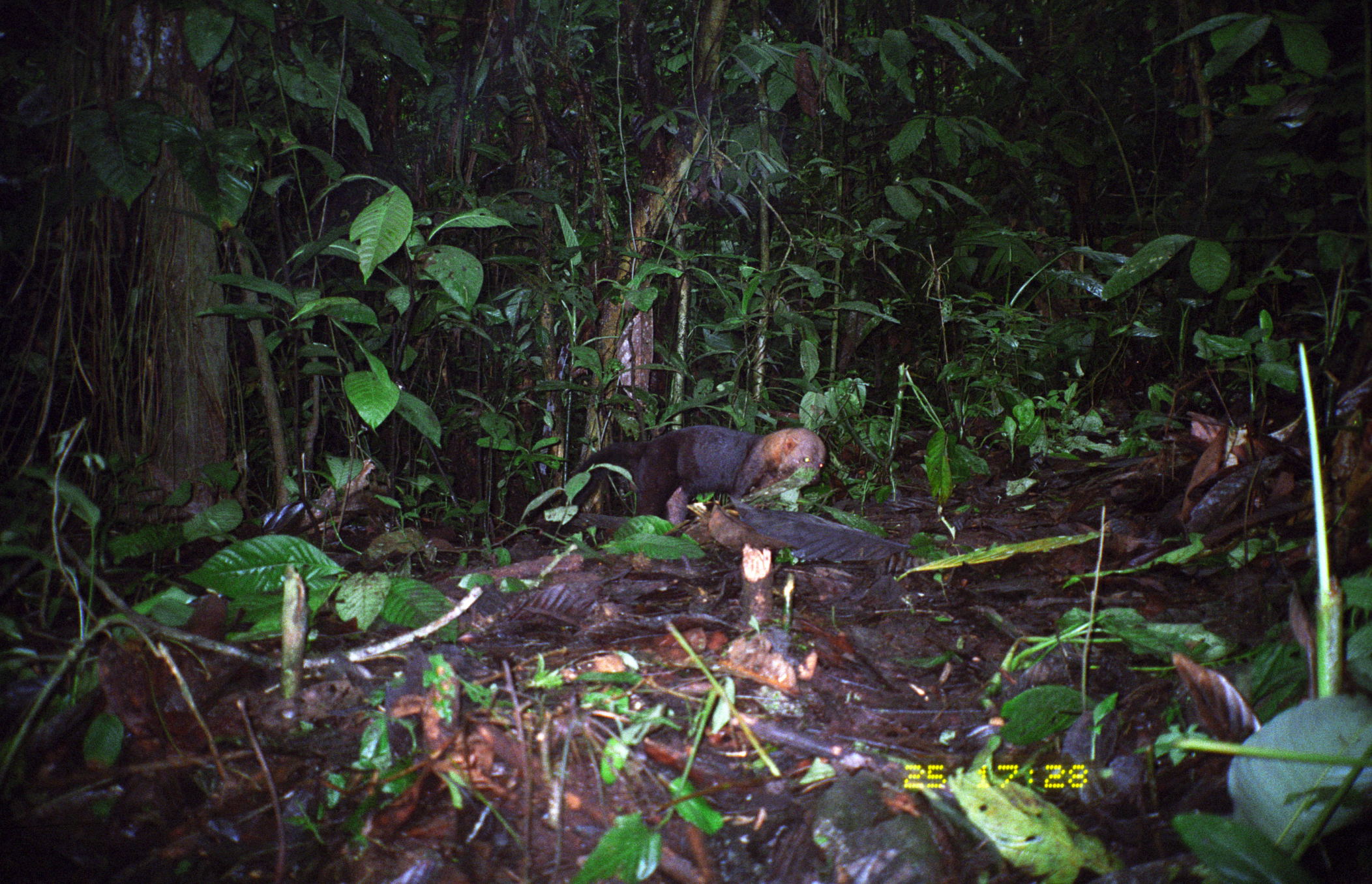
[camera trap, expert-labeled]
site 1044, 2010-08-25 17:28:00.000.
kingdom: Animalia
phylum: Chordata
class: Mammalia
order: Carnivora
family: Mustelidae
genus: Eira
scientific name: Eira barbara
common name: tayra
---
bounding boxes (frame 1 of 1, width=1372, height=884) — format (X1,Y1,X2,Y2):
eira barbara: (533,424,826,545)